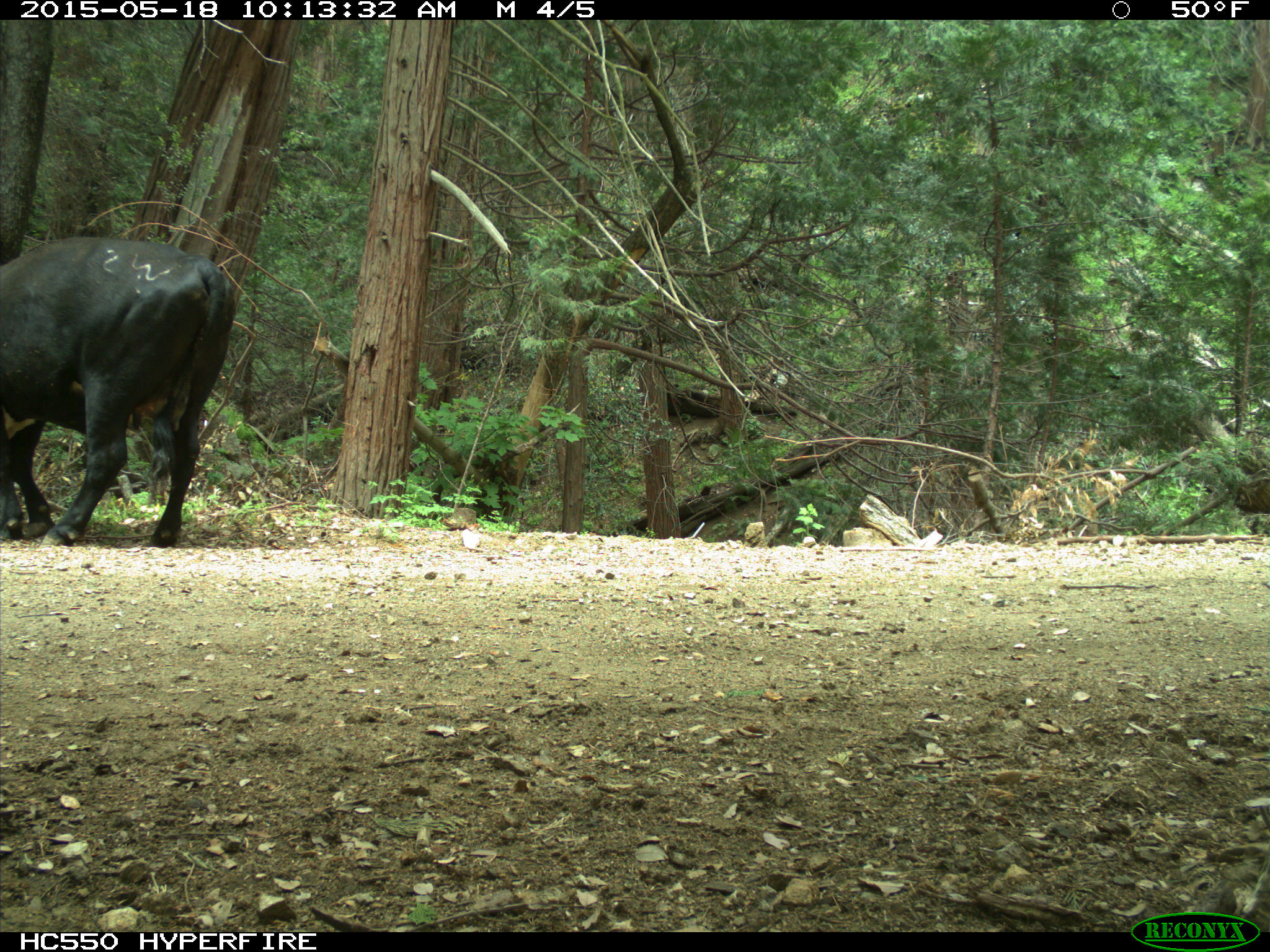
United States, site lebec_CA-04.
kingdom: Animalia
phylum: Chordata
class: Mammalia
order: Artiodactyla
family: Bovidae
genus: Bos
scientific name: Bos taurus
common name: domestic cow